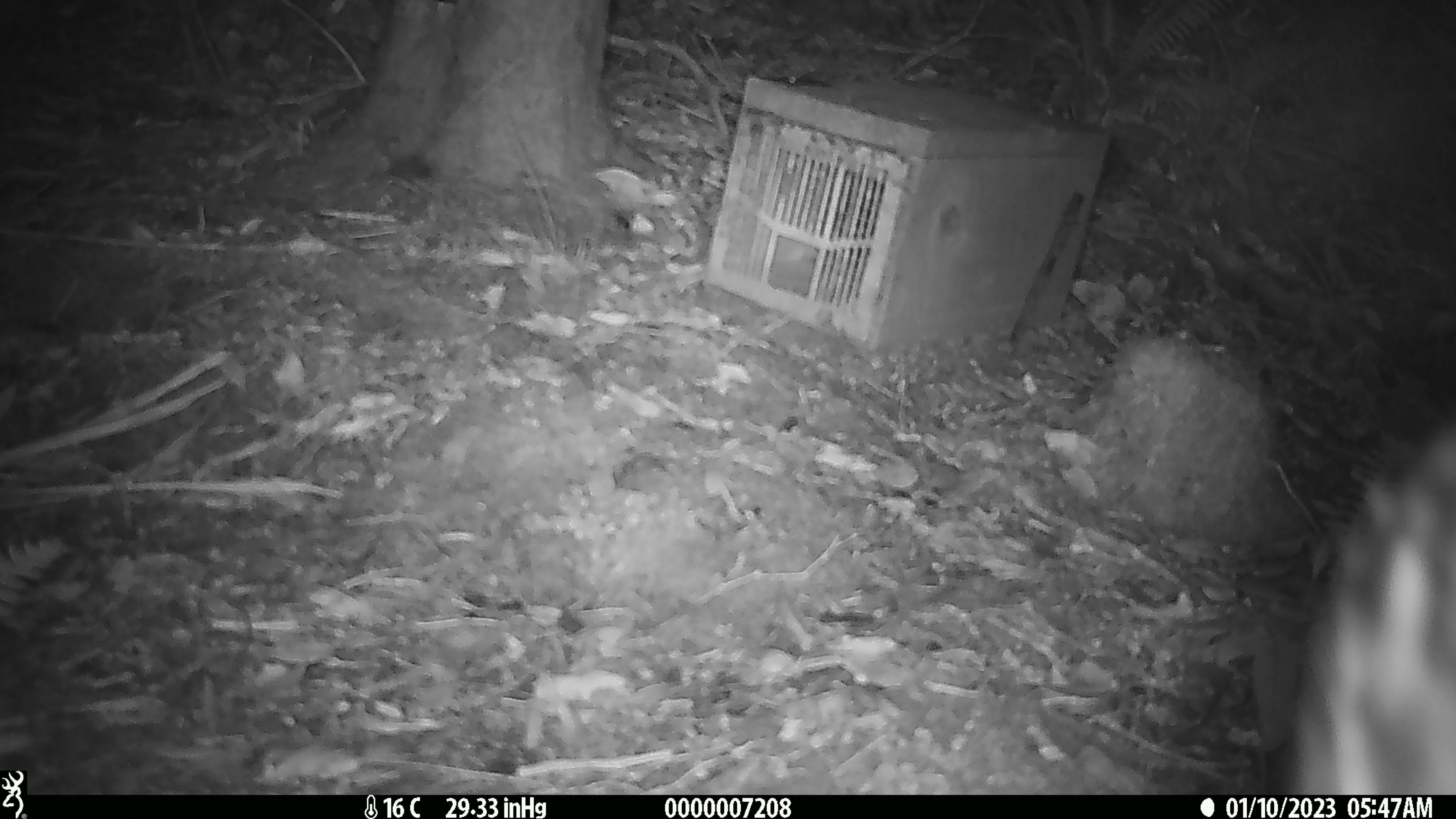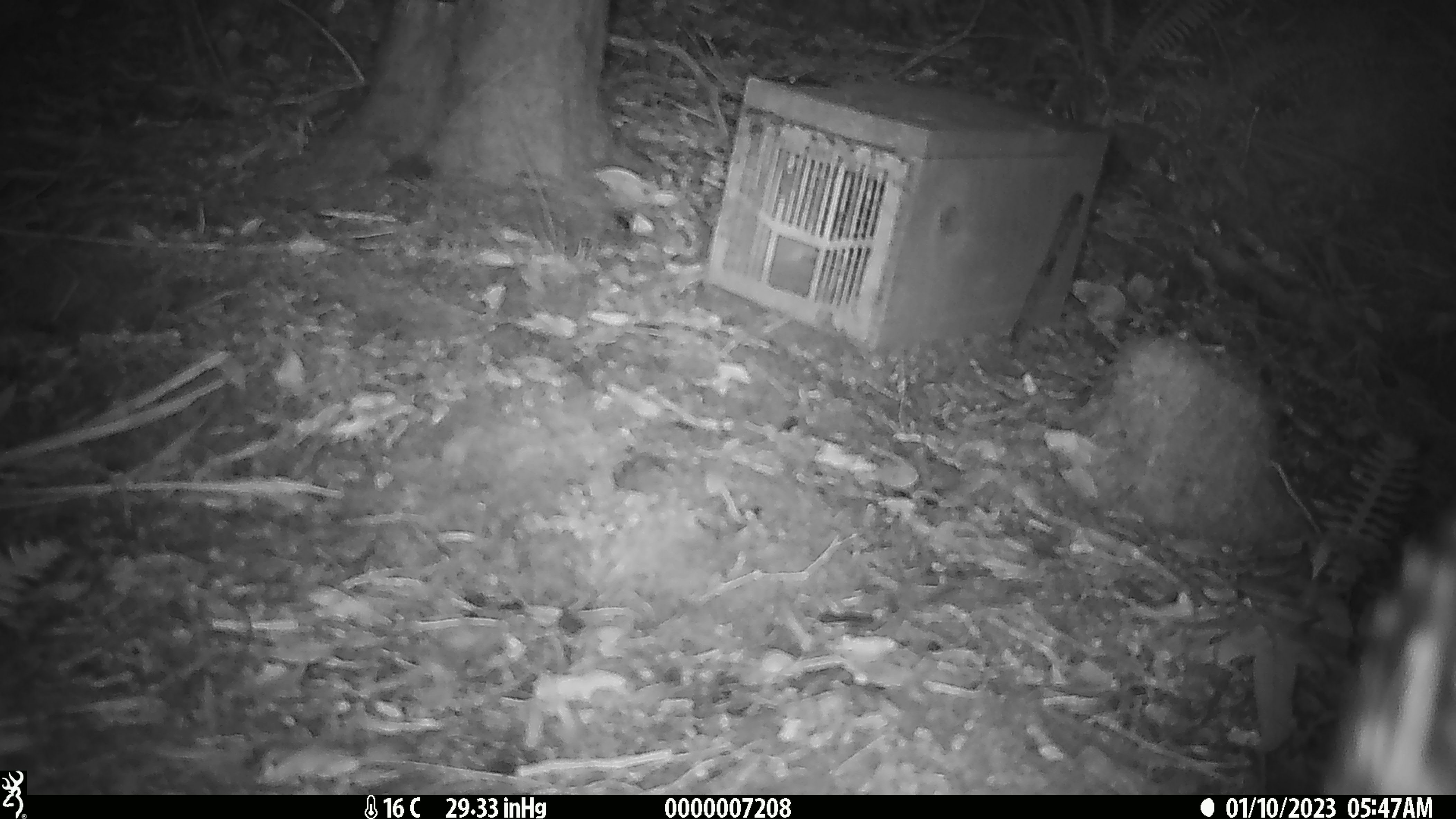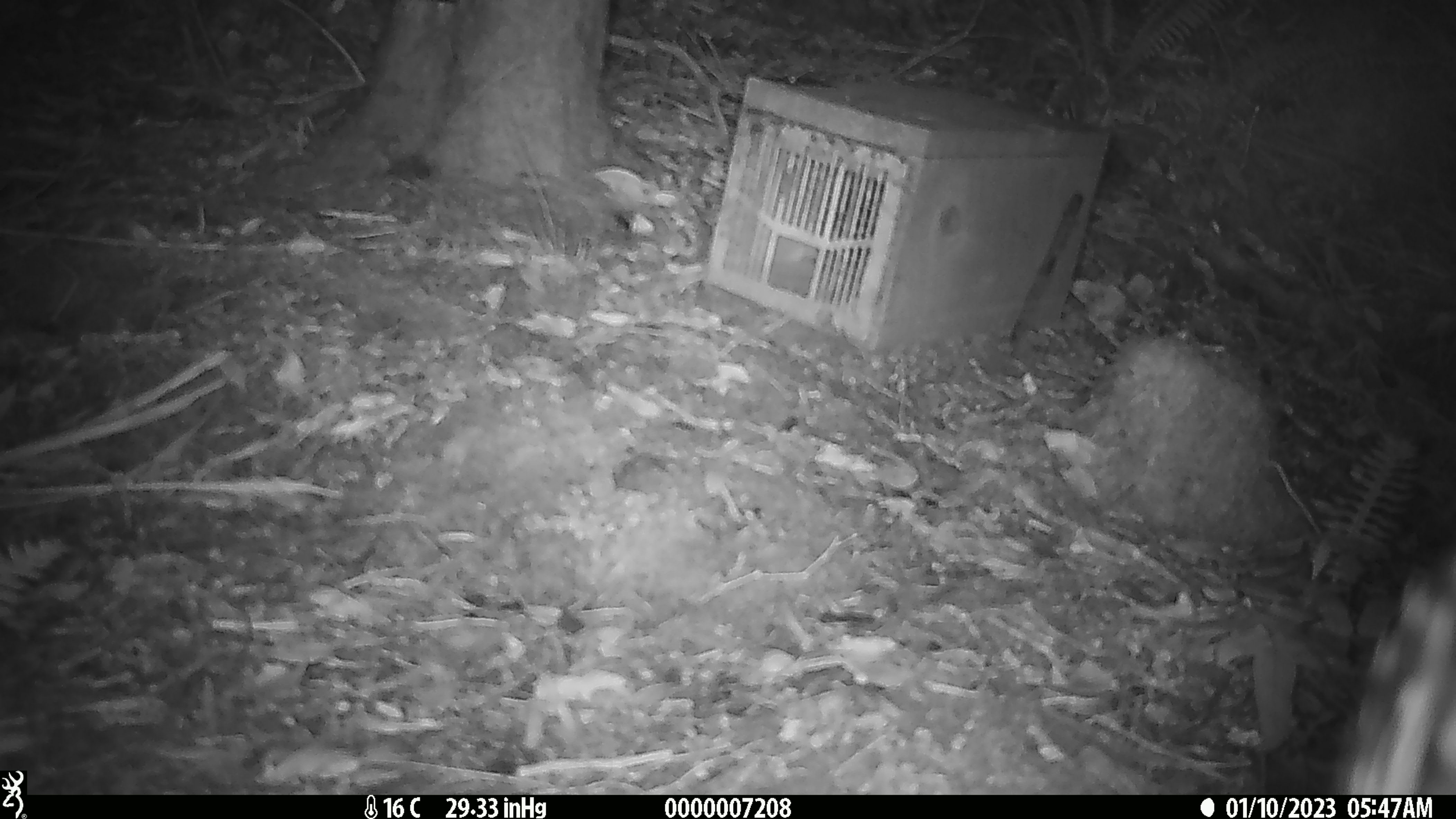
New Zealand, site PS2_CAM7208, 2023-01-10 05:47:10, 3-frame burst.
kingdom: Animalia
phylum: Chordata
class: Aves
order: Gruiformes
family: Rallidae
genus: Gallirallus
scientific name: Gallirallus australis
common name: weka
Weka (Gallirallus australis).